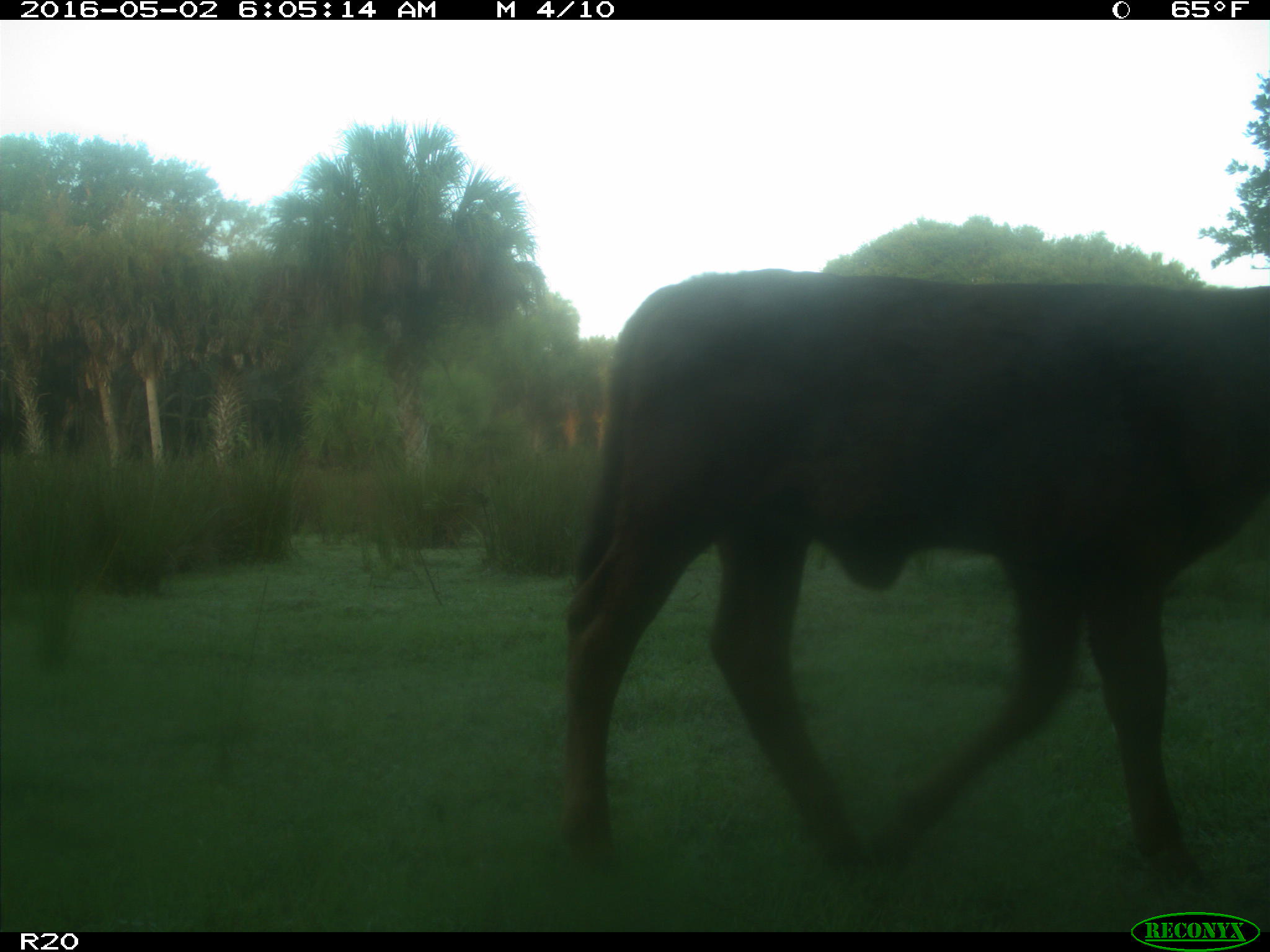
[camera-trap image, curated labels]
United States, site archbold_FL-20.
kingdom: Animalia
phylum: Chordata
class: Mammalia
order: Artiodactyla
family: Bovidae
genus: Bos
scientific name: Bos taurus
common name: domestic cow